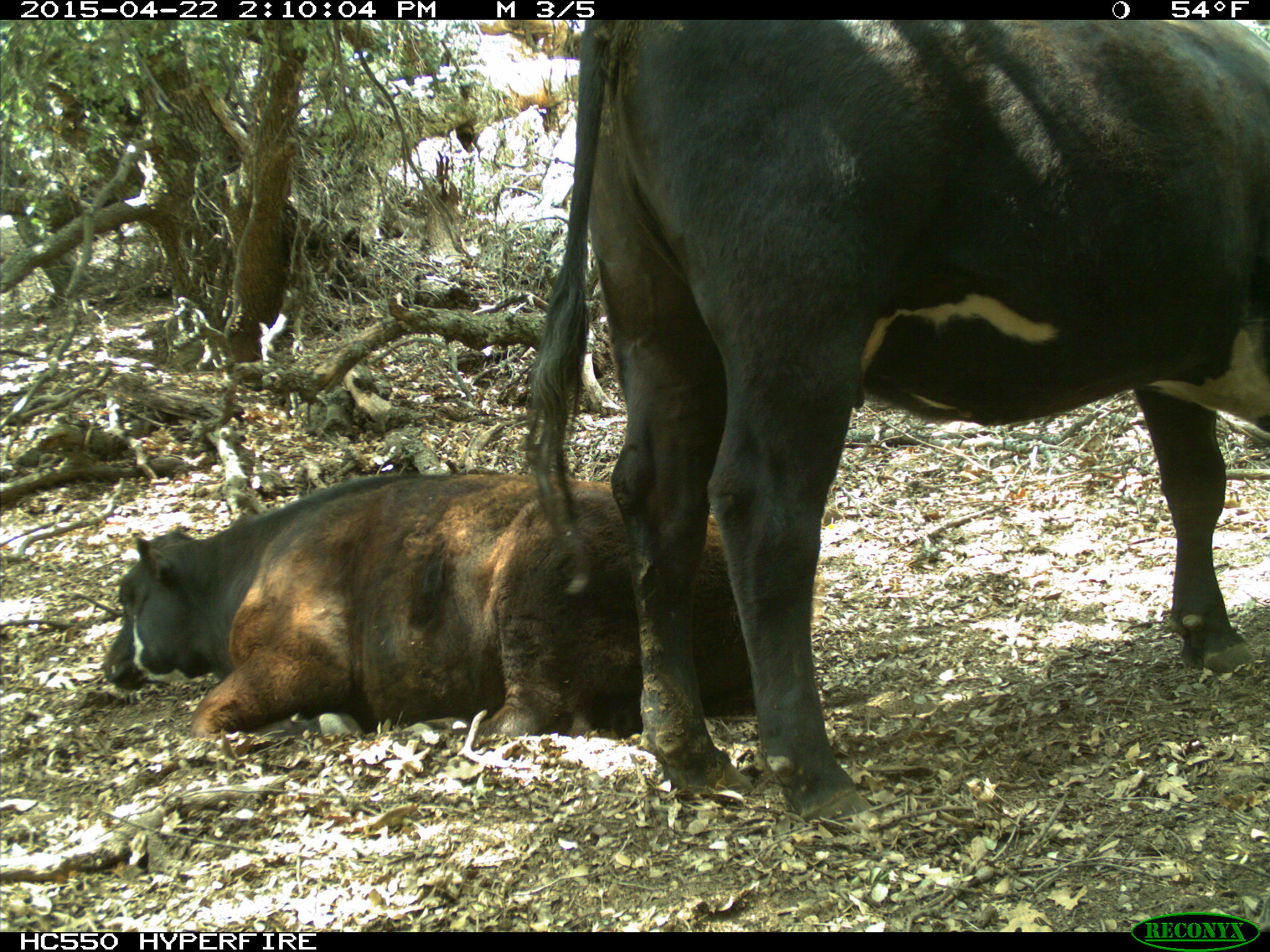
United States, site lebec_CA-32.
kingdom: Animalia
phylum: Chordata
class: Mammalia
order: Artiodactyla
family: Bovidae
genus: Bos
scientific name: Bos taurus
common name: domestic cow